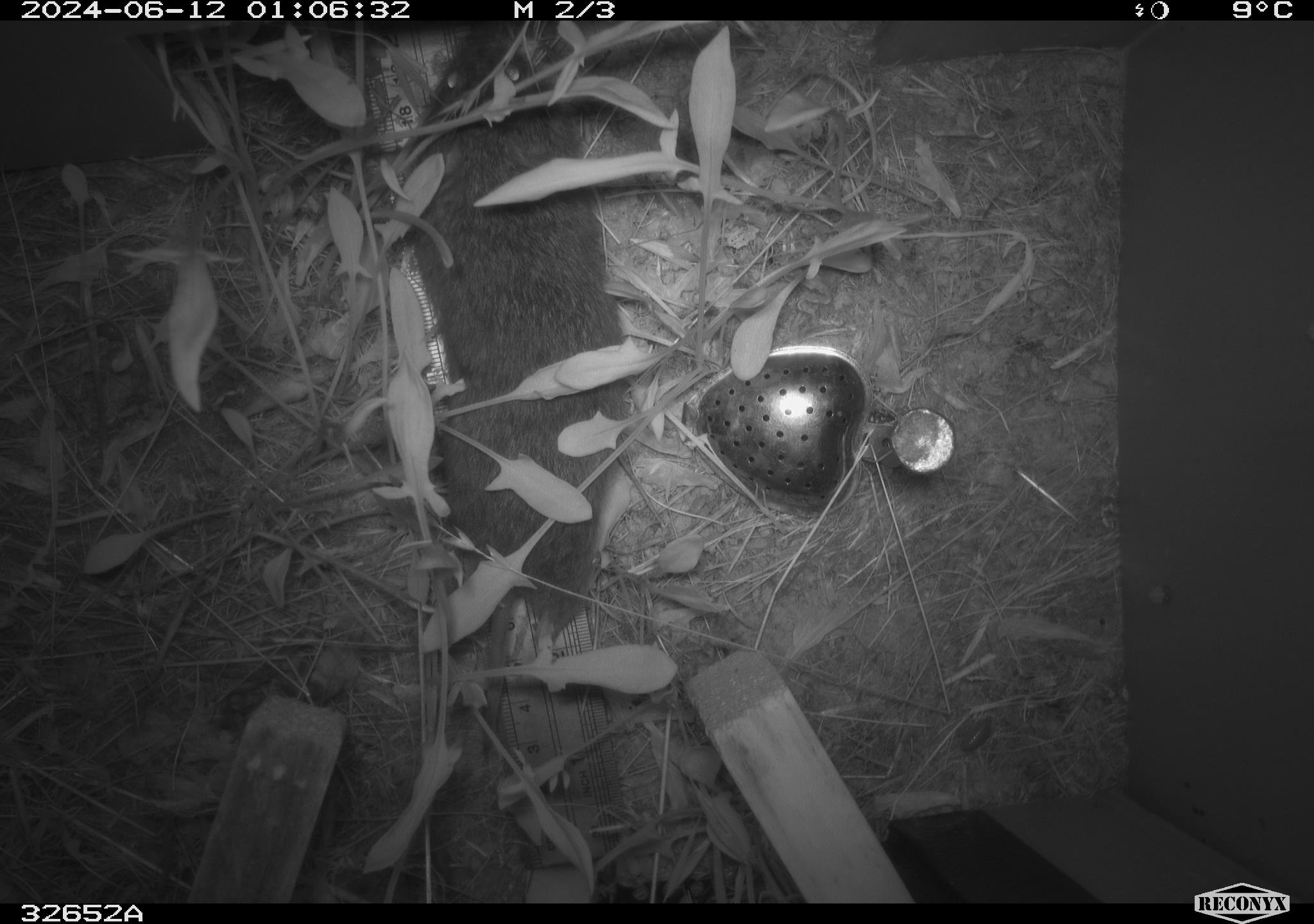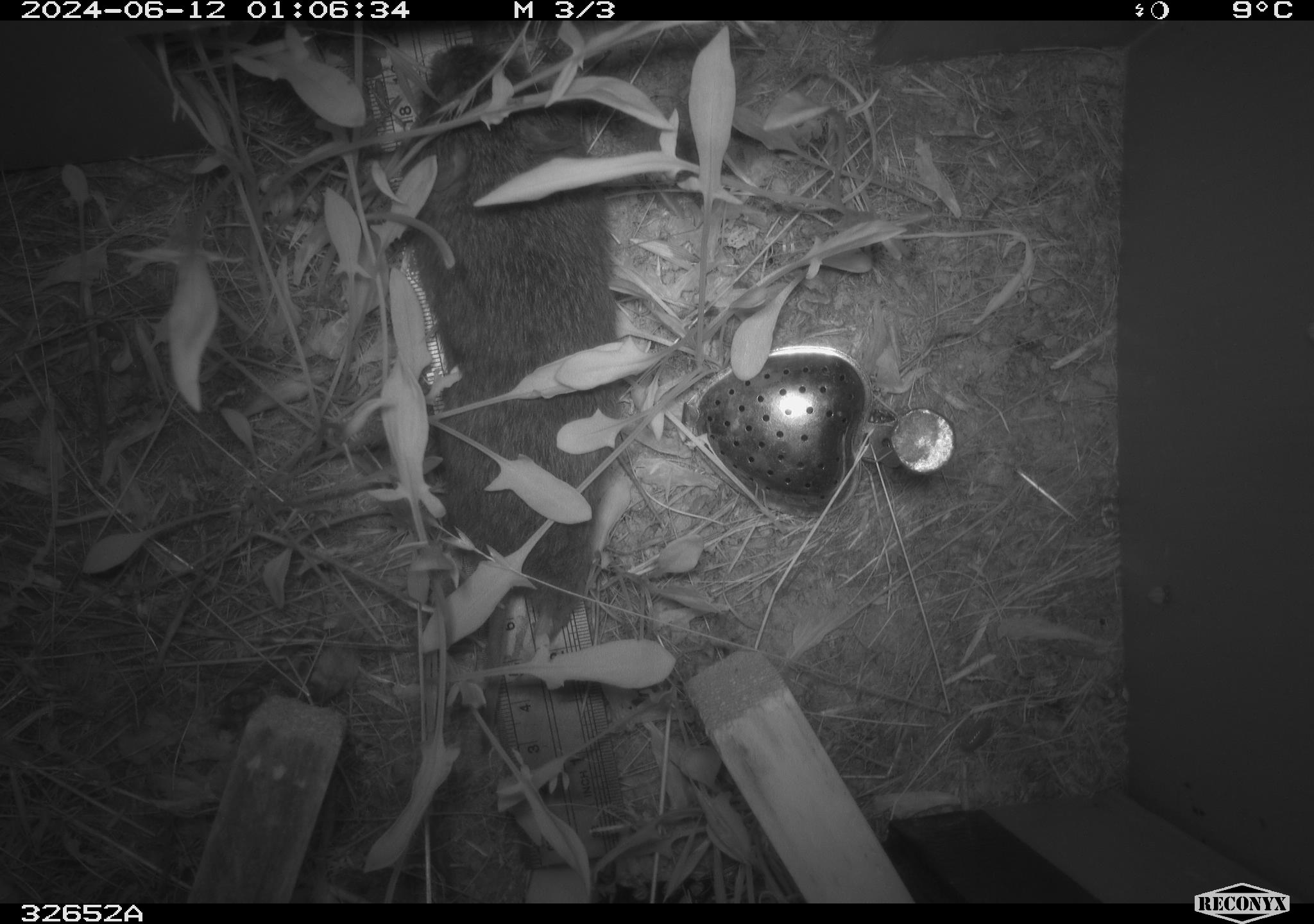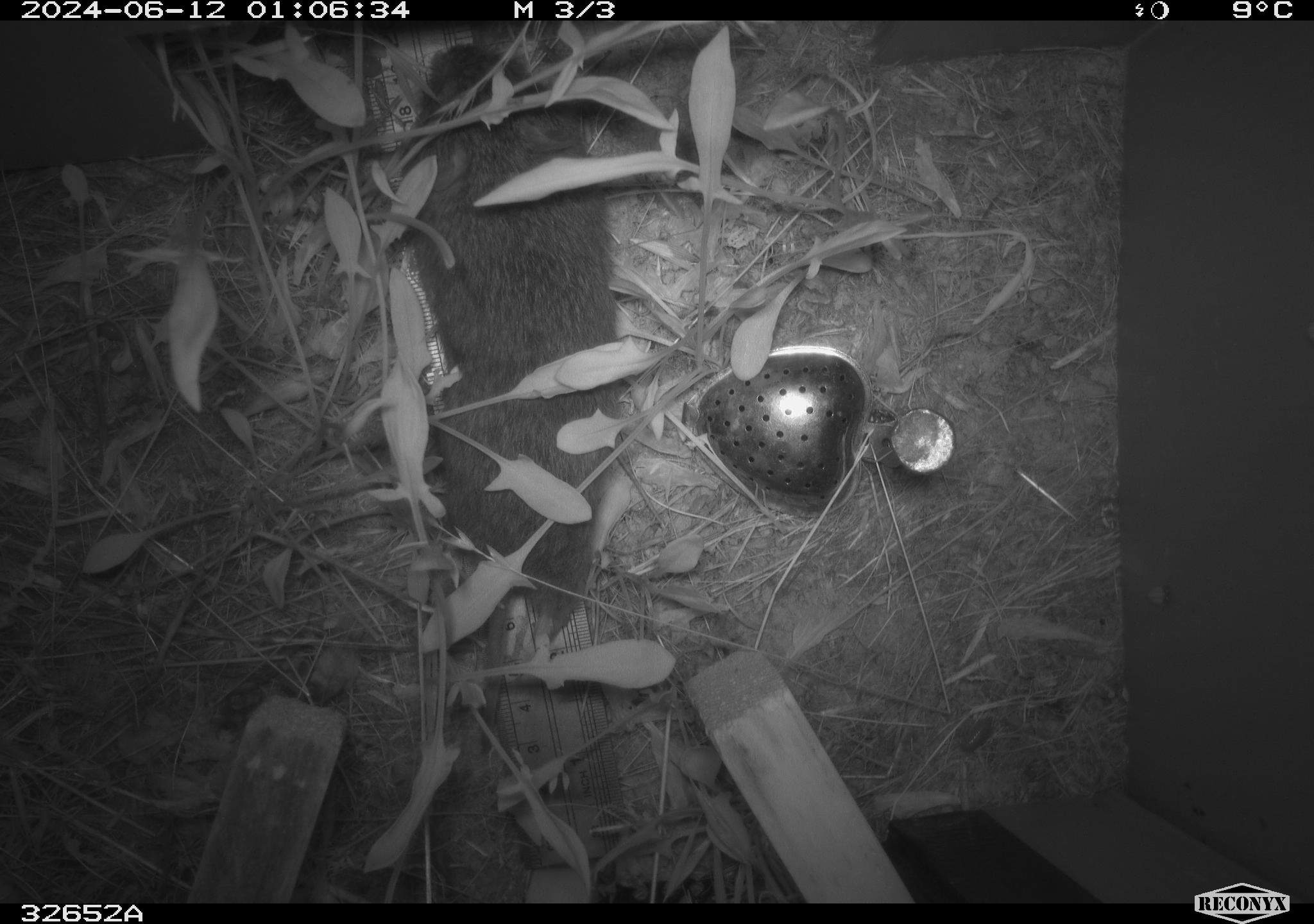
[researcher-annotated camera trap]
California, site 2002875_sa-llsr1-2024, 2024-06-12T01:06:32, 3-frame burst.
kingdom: Animalia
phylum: Chordata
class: Mammalia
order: Rodentia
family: Cricetidae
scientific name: Arvicolinae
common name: voles, lemmings, and muskrats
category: arvicolinae subfamily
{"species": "arvicolinae subfamily (voles, lemmings, and muskrats) (Arvicolinae)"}